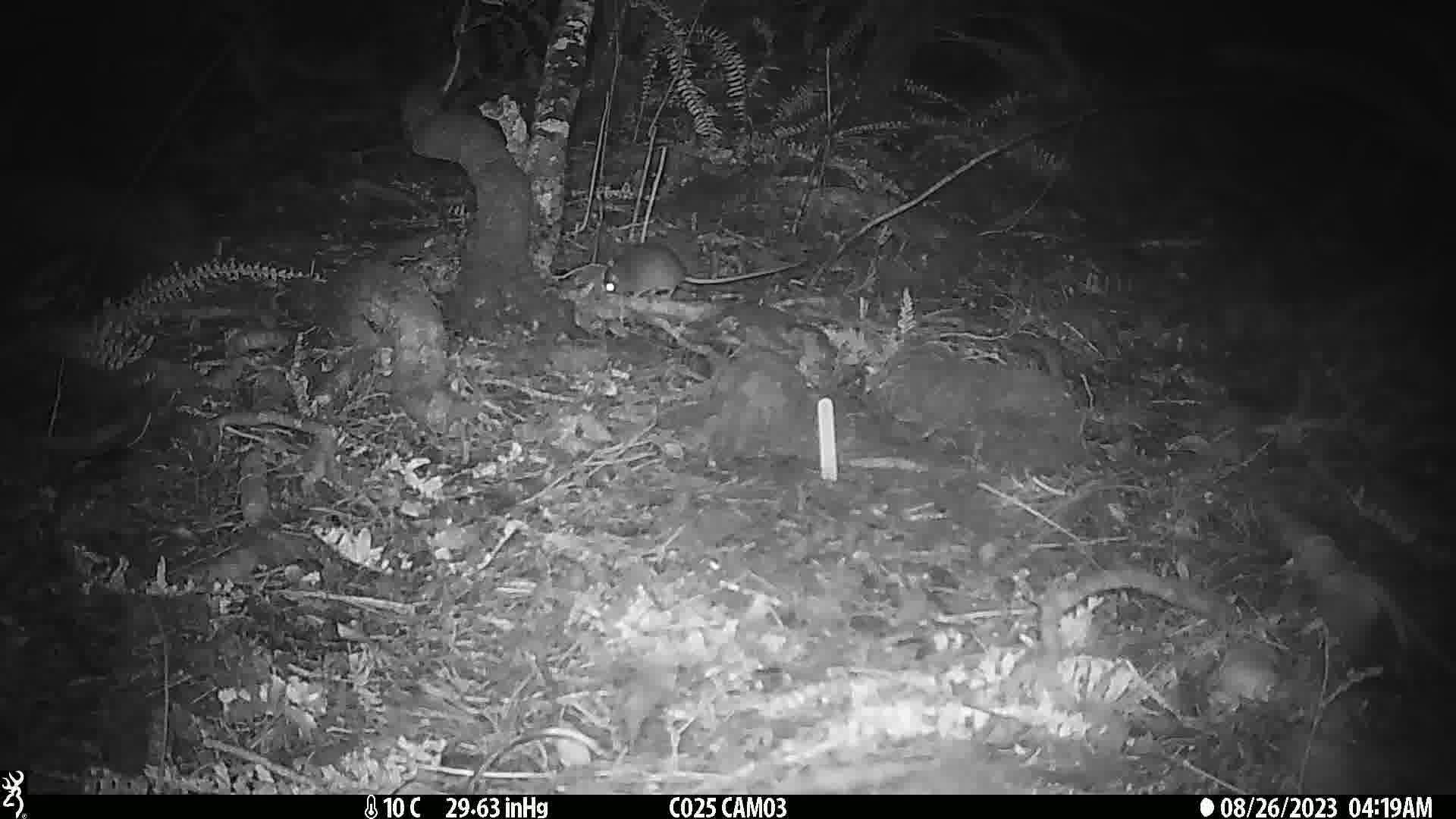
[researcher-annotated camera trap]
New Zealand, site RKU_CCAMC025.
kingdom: Animalia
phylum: Chordata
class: Mammalia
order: Rodentia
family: Muridae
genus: Rattus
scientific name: Rattus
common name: rat